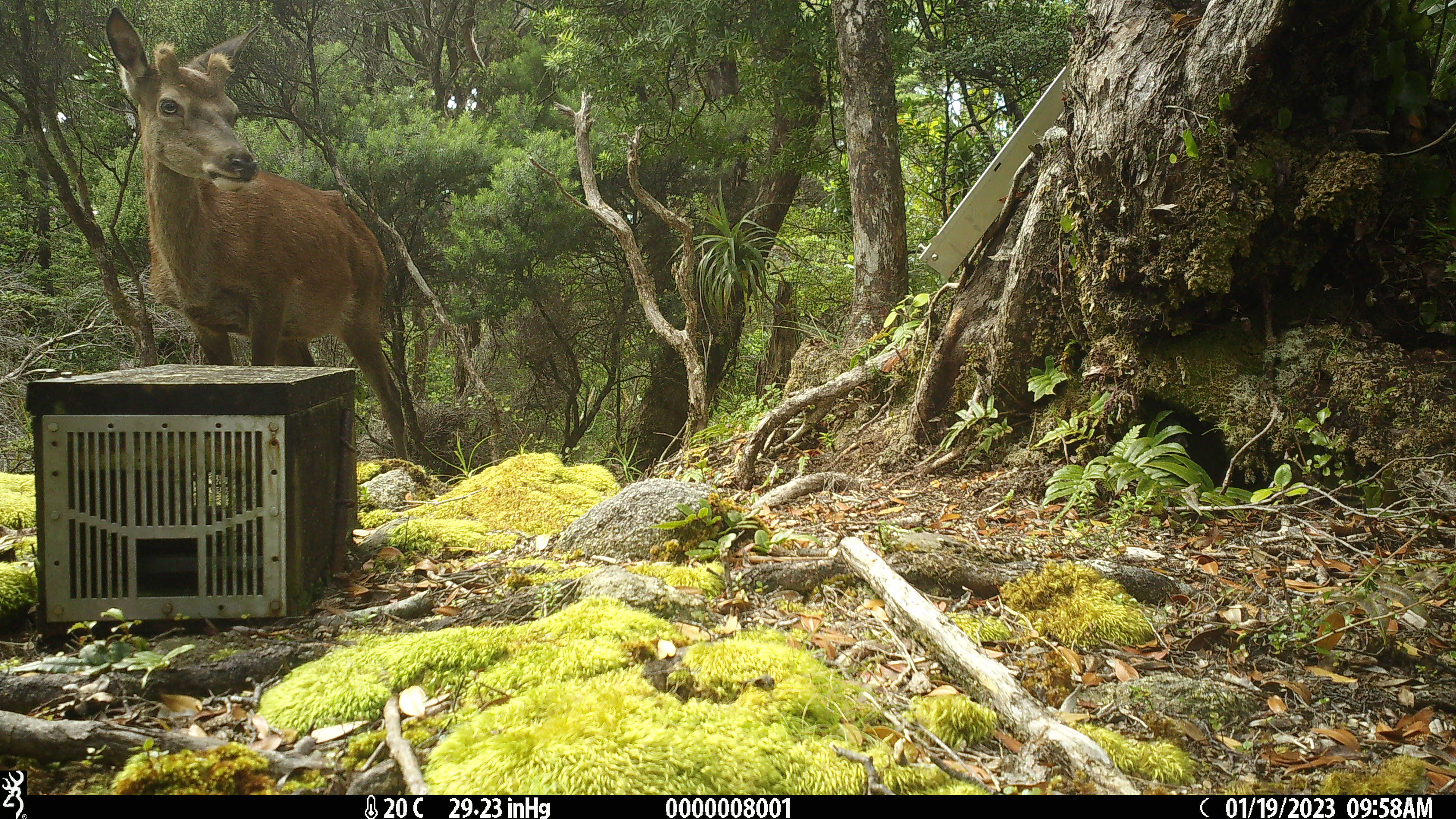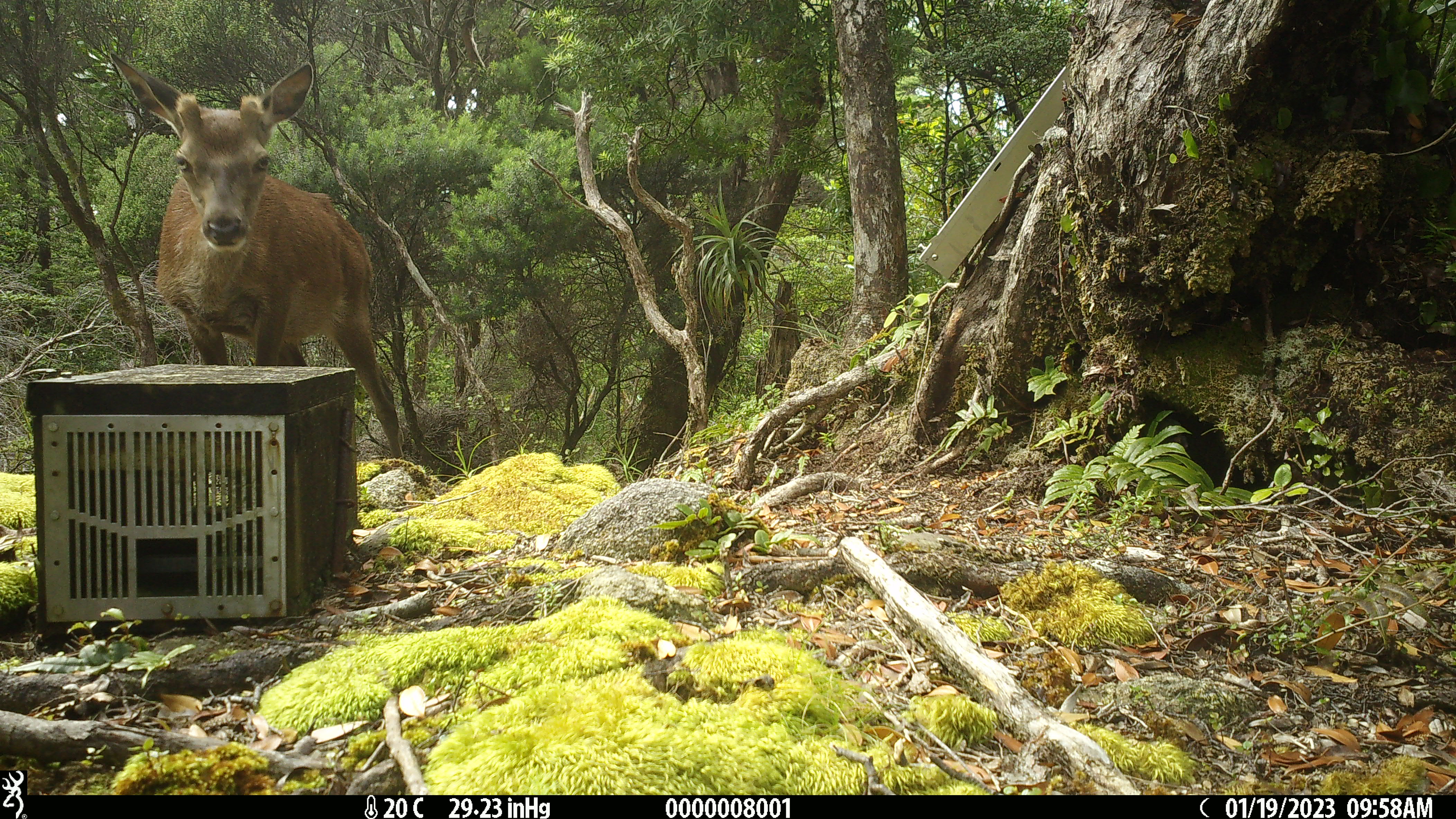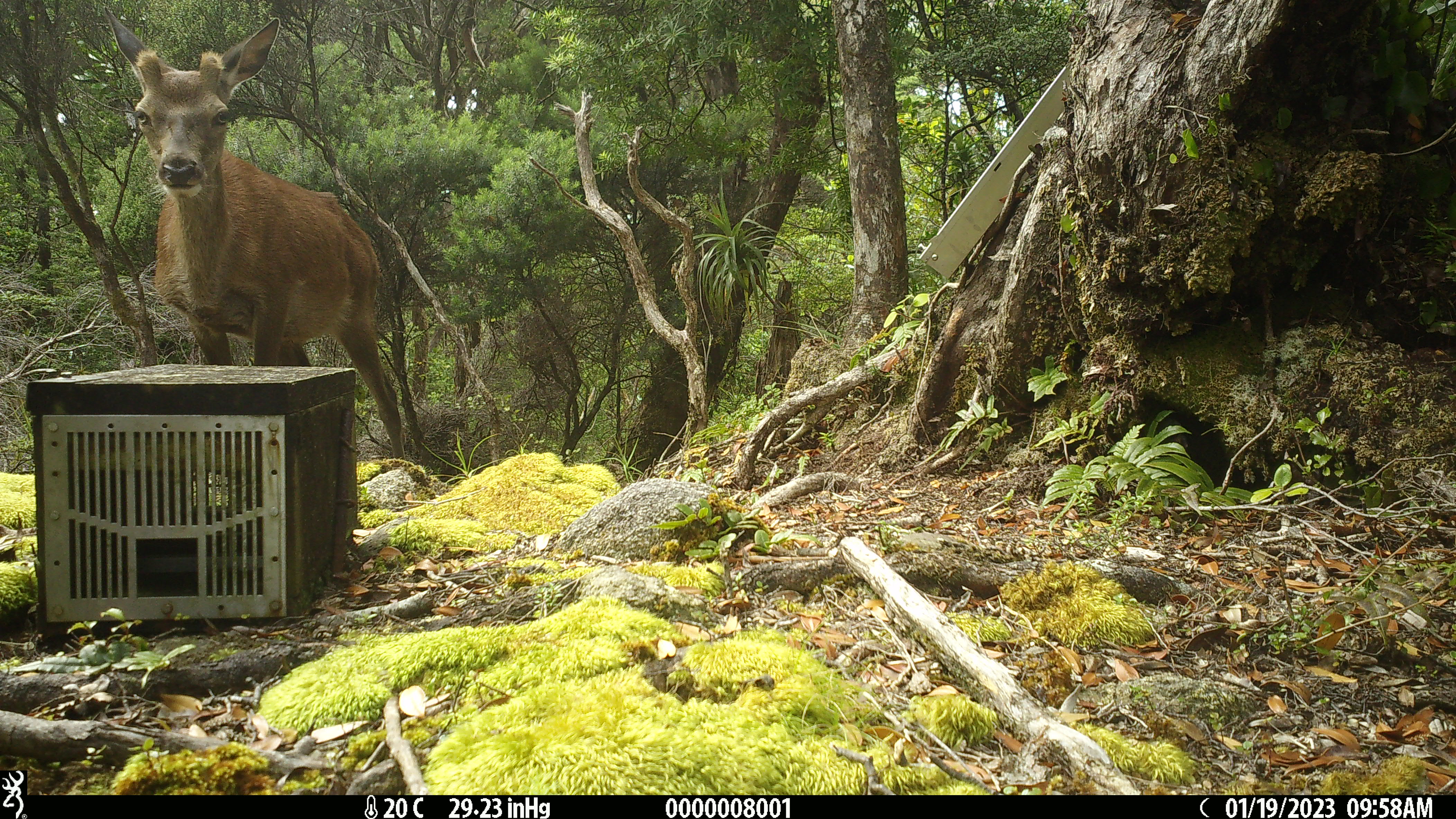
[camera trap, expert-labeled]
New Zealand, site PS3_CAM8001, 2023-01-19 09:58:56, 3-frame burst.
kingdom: Animalia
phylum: Chordata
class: Mammalia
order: Artiodactyla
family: Cervidae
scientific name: Cervidae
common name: deer